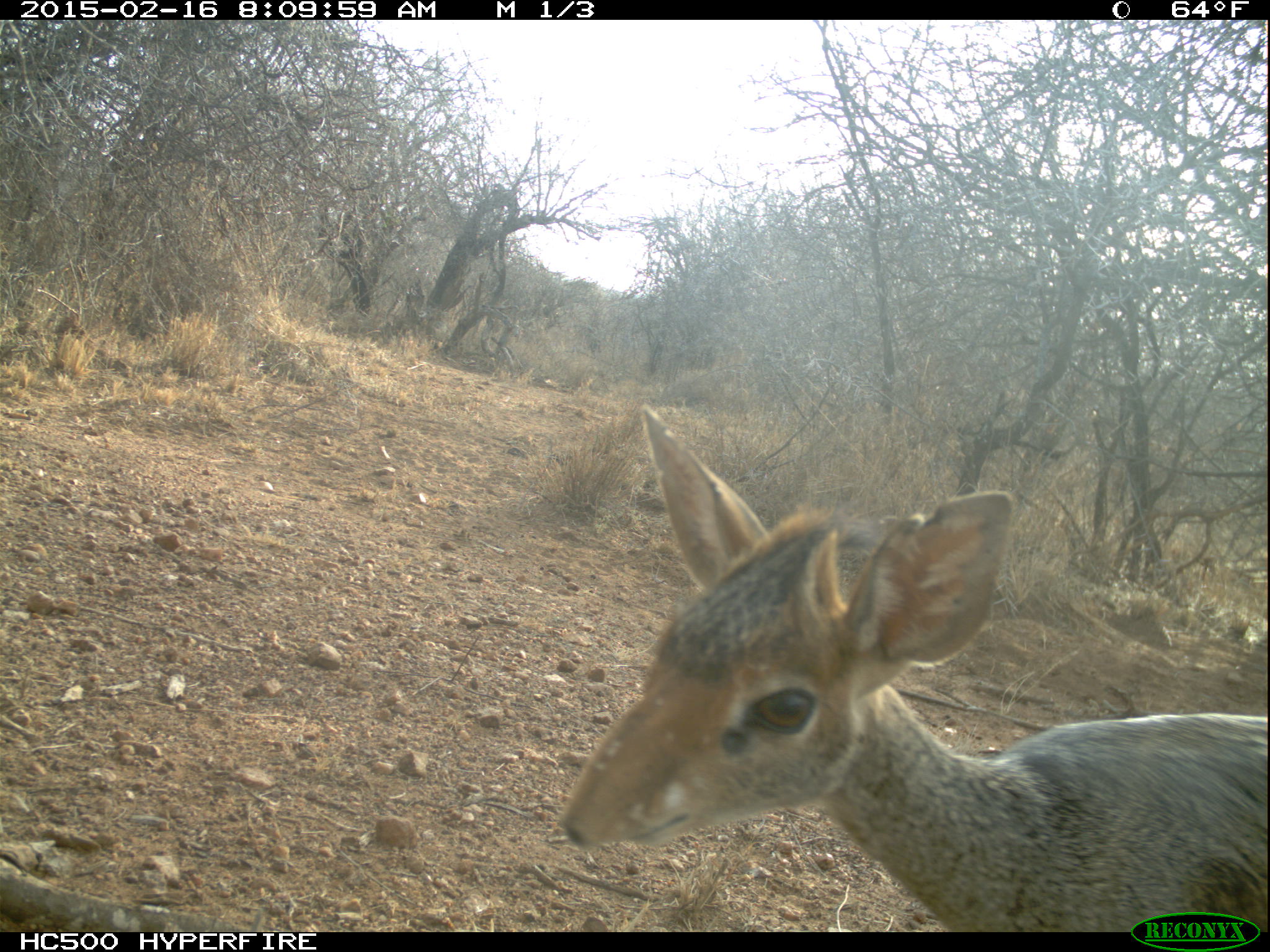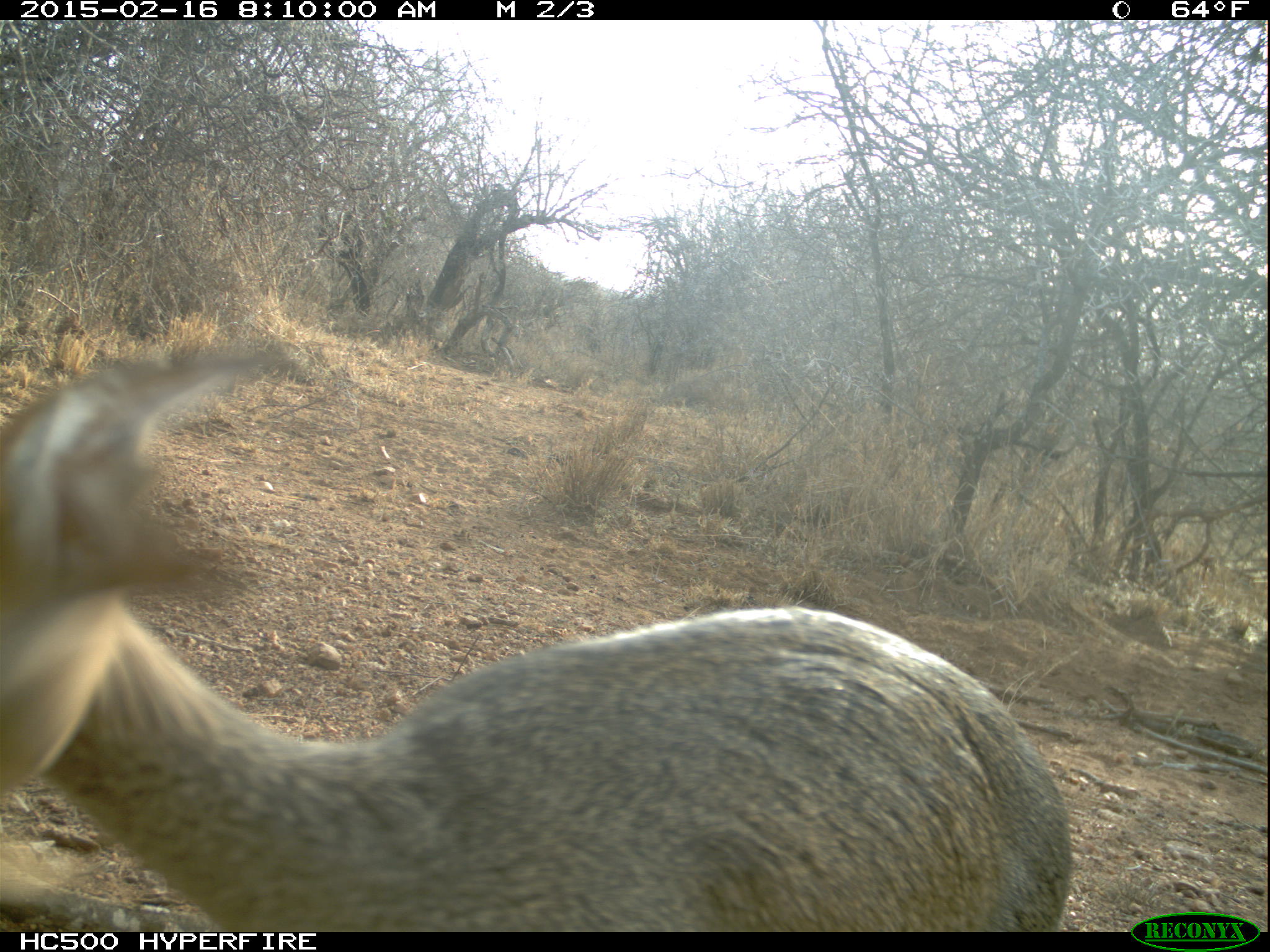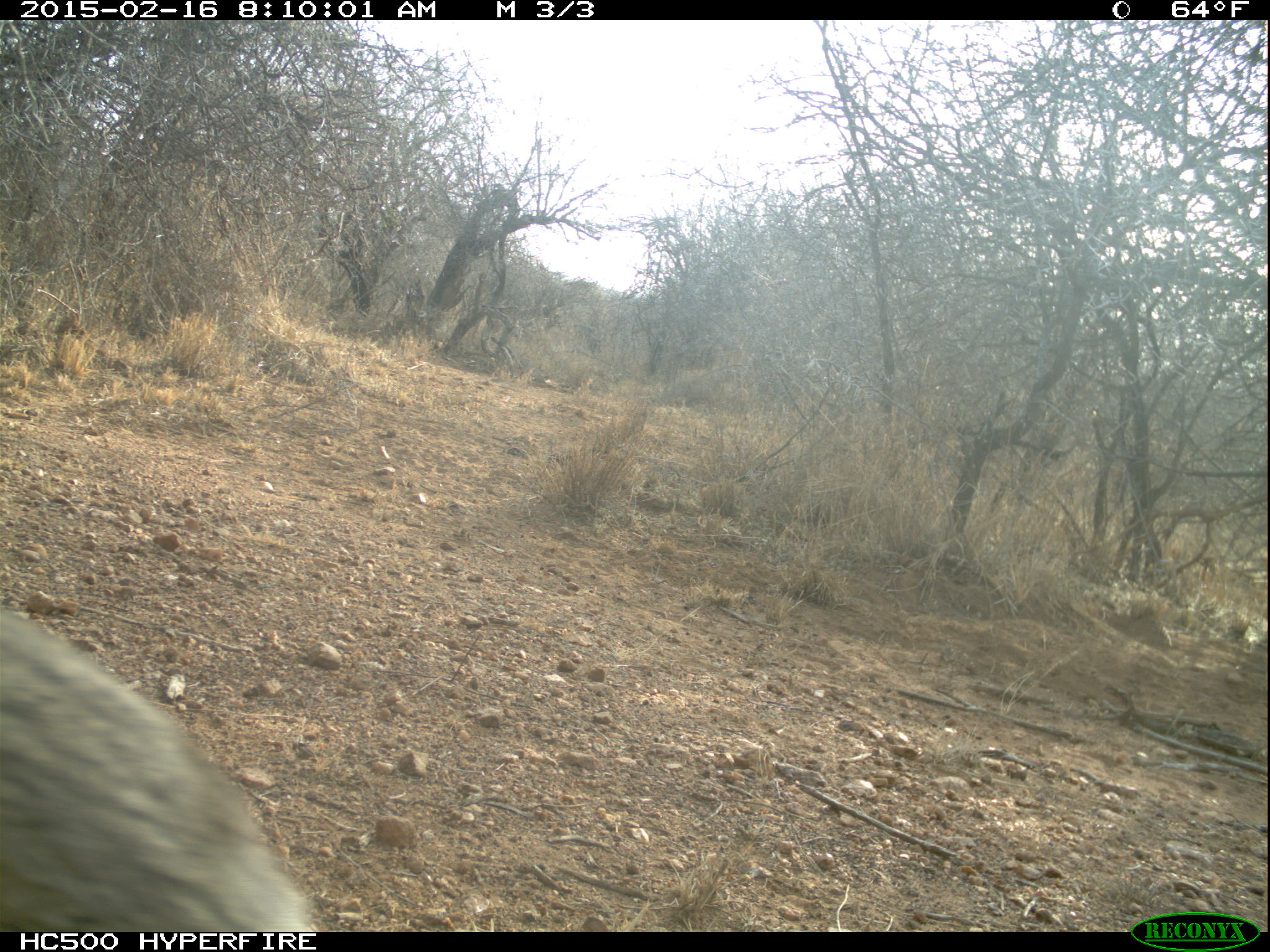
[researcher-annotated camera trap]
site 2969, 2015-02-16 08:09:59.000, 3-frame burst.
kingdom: Animalia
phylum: Chordata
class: Mammalia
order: Artiodactyla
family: Bovidae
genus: Madoqua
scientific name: Madoqua guentheri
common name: günther's dik-dik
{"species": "Madoqua guentheri (günther's dik-dik)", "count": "1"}